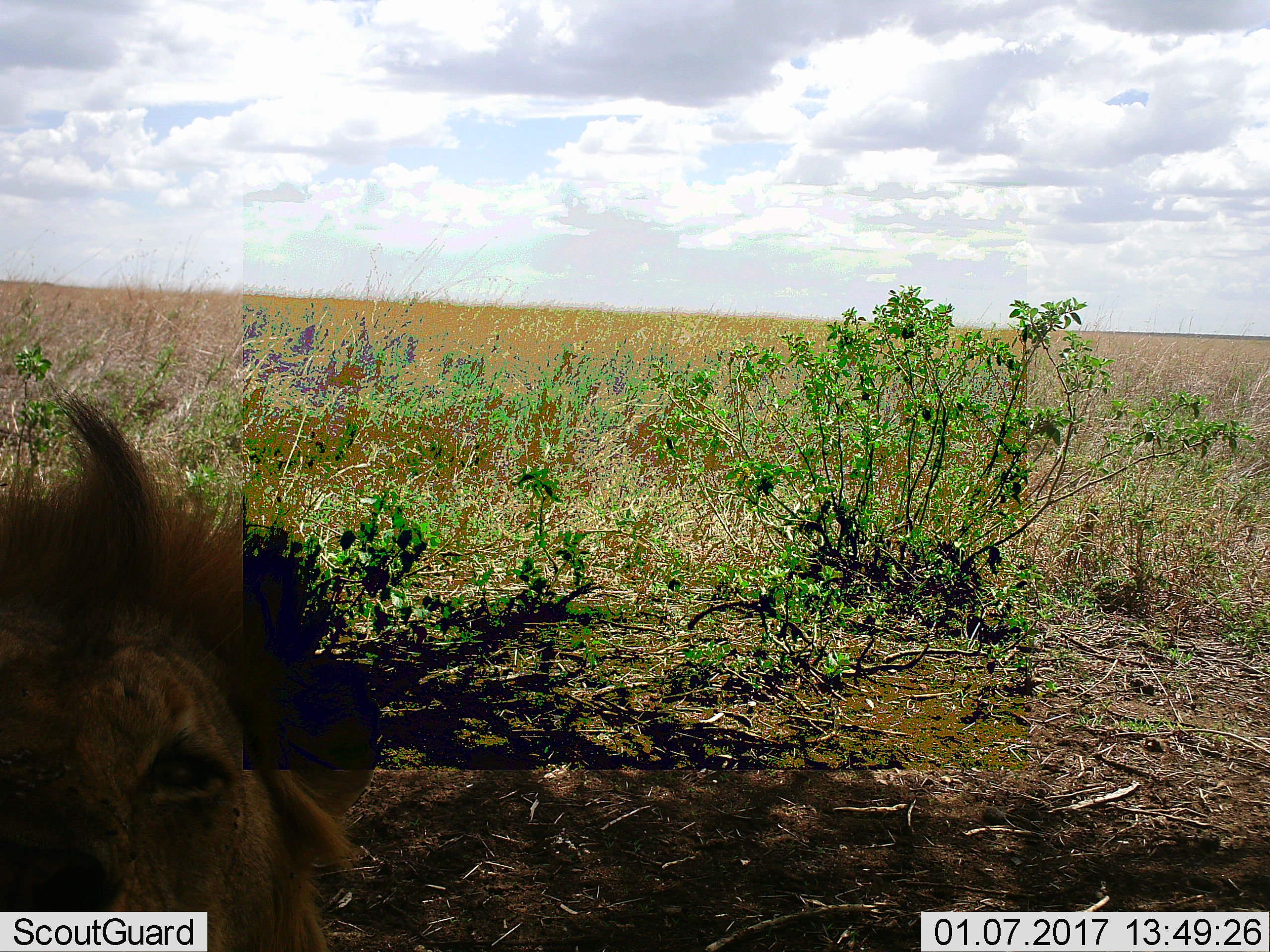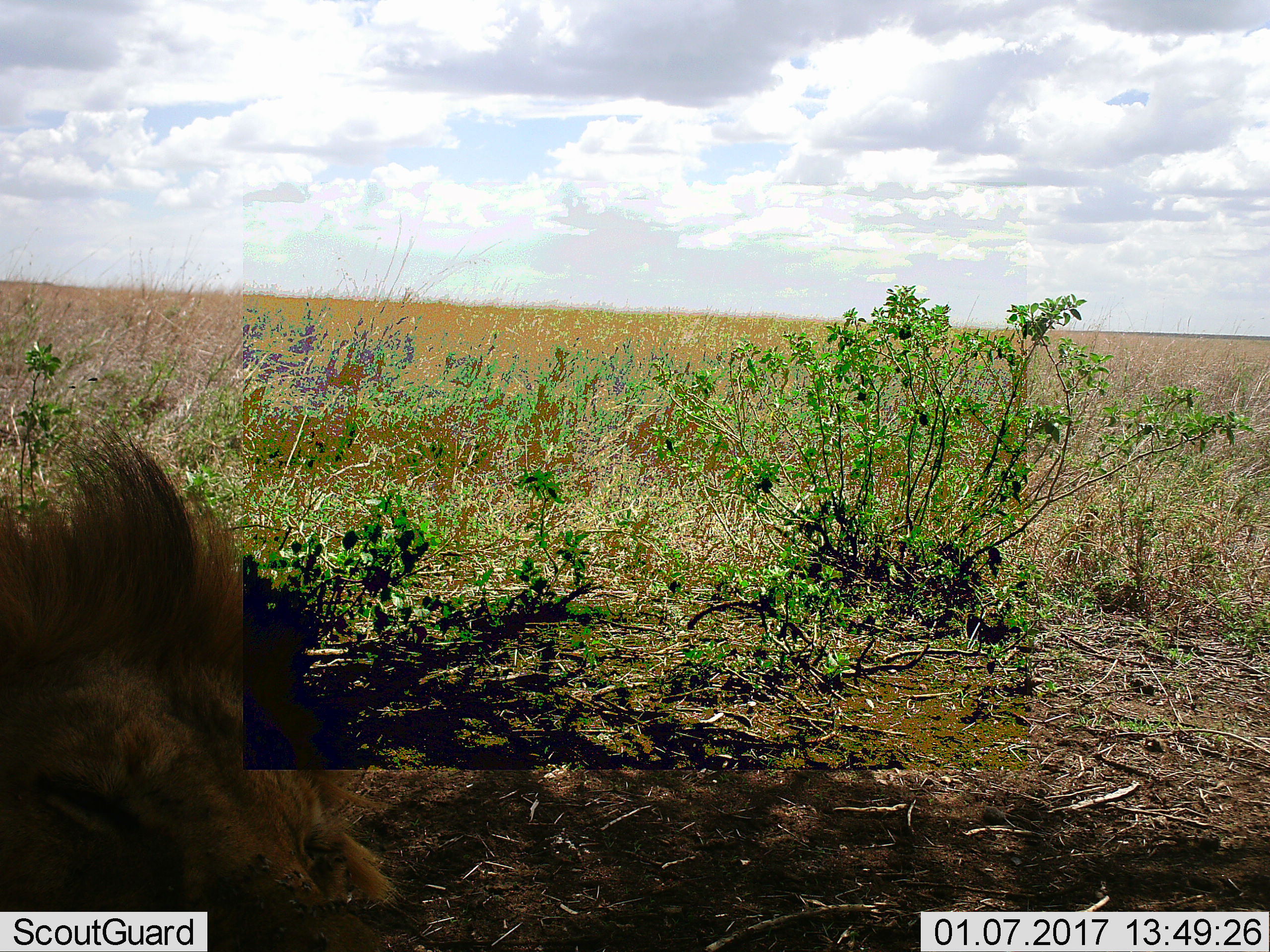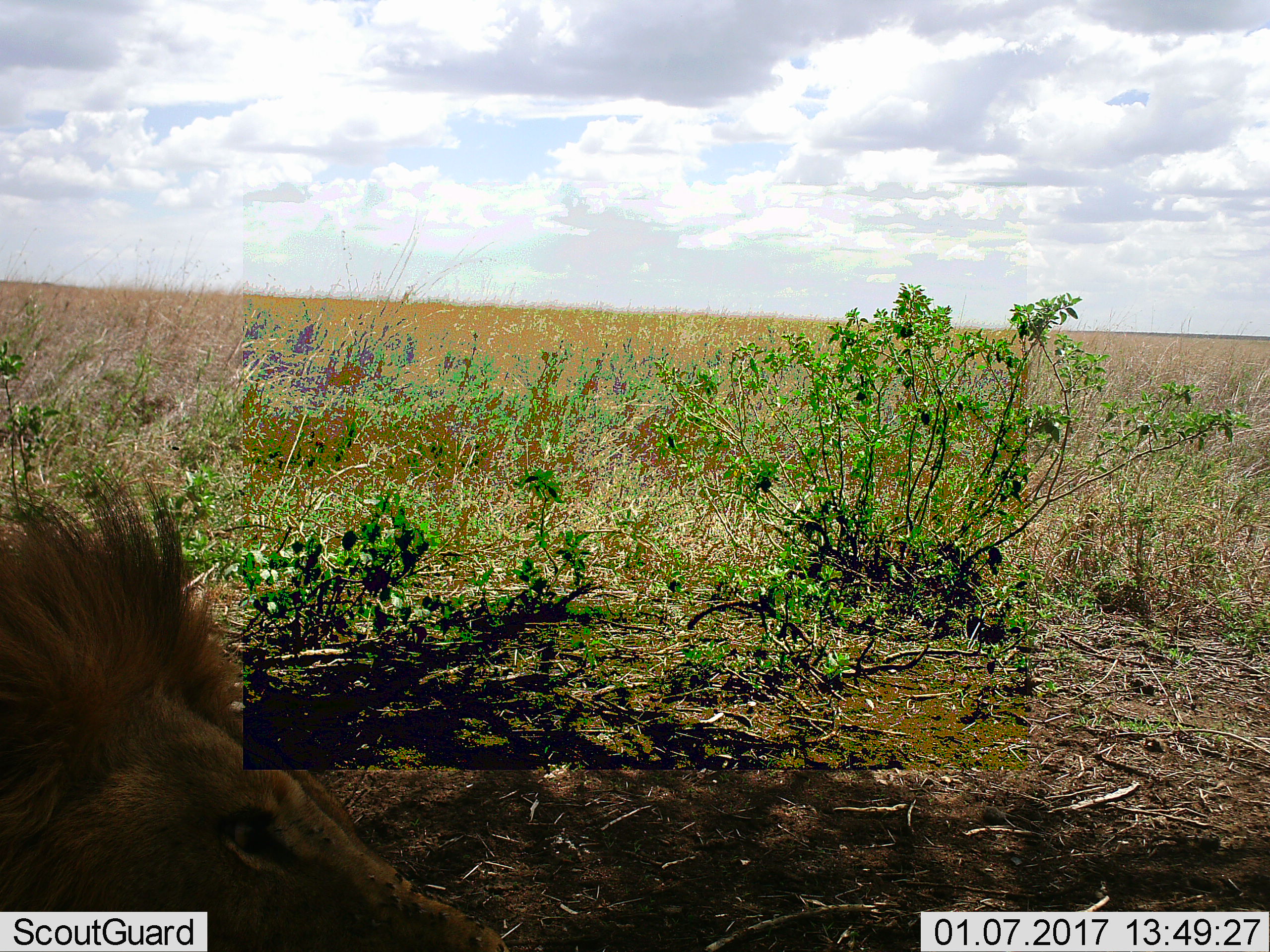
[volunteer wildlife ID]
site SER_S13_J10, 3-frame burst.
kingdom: Animalia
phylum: Chordata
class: Mammalia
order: Carnivora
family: Felidae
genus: Panthera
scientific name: Panthera leo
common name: lion male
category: lionmale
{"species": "lionmale (lion male) (Panthera leo)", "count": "1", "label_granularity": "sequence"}